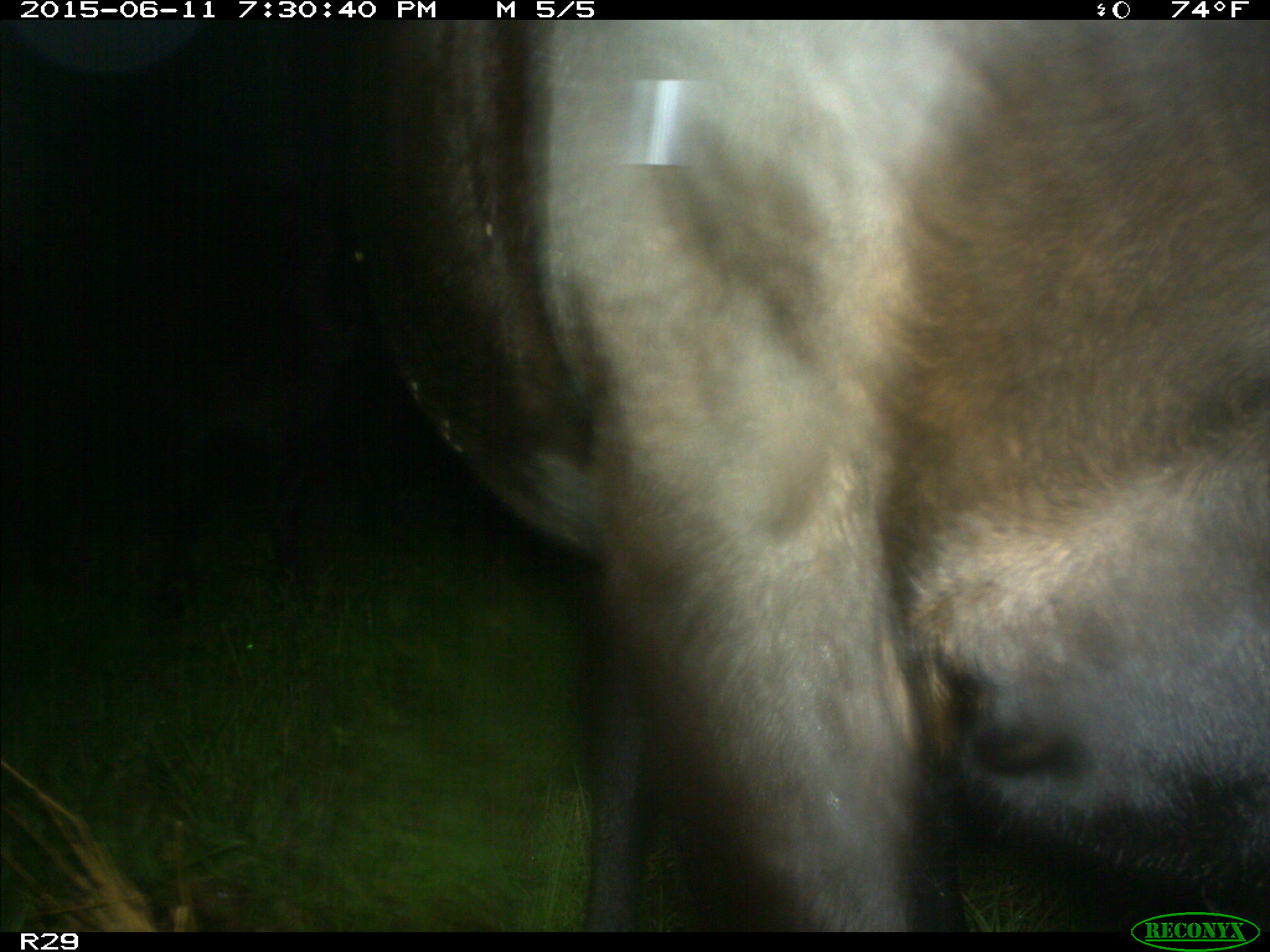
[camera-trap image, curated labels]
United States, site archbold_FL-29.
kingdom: Animalia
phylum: Chordata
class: Mammalia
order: Artiodactyla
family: Bovidae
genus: Bos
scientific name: Bos taurus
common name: domestic cow